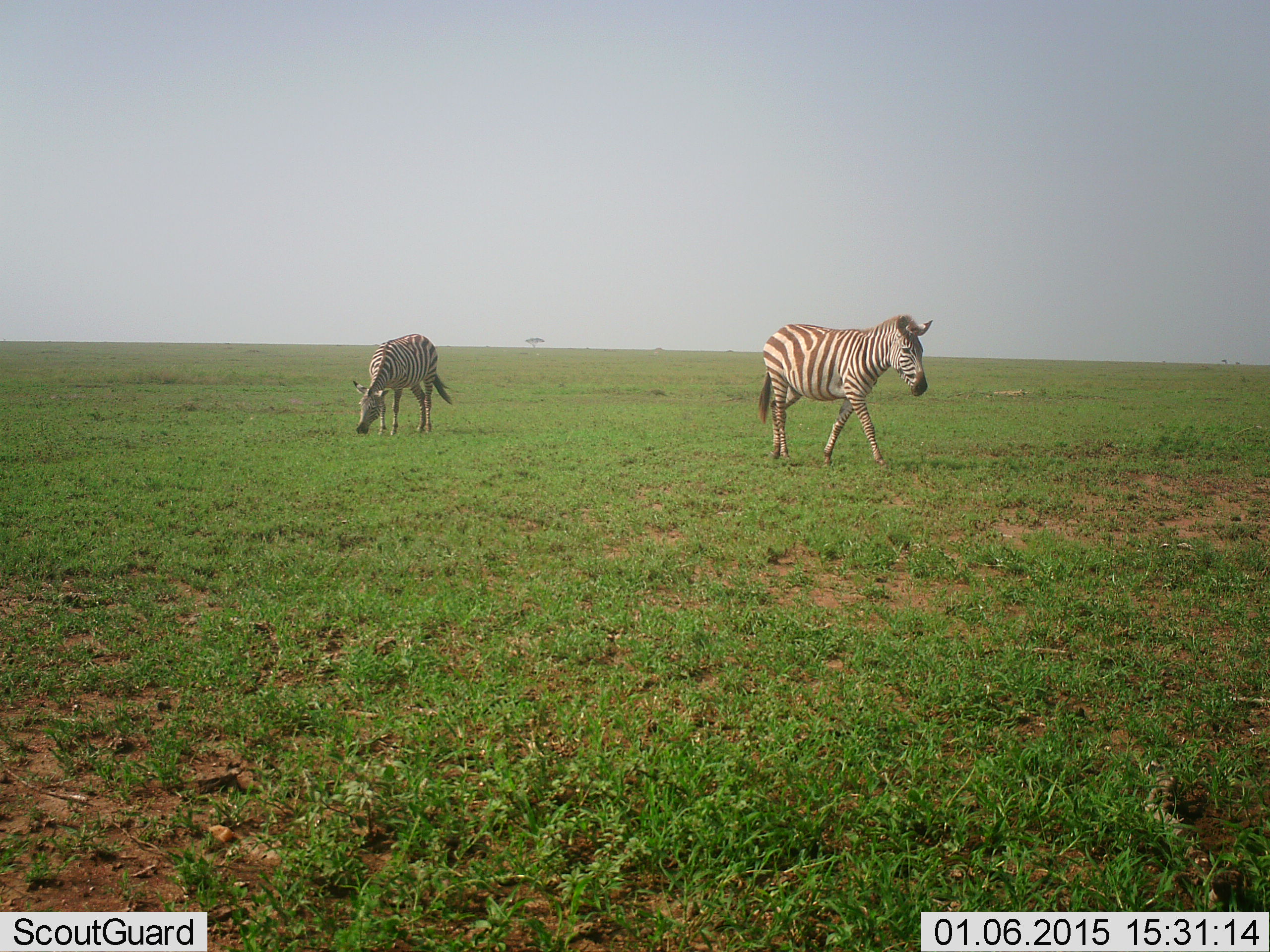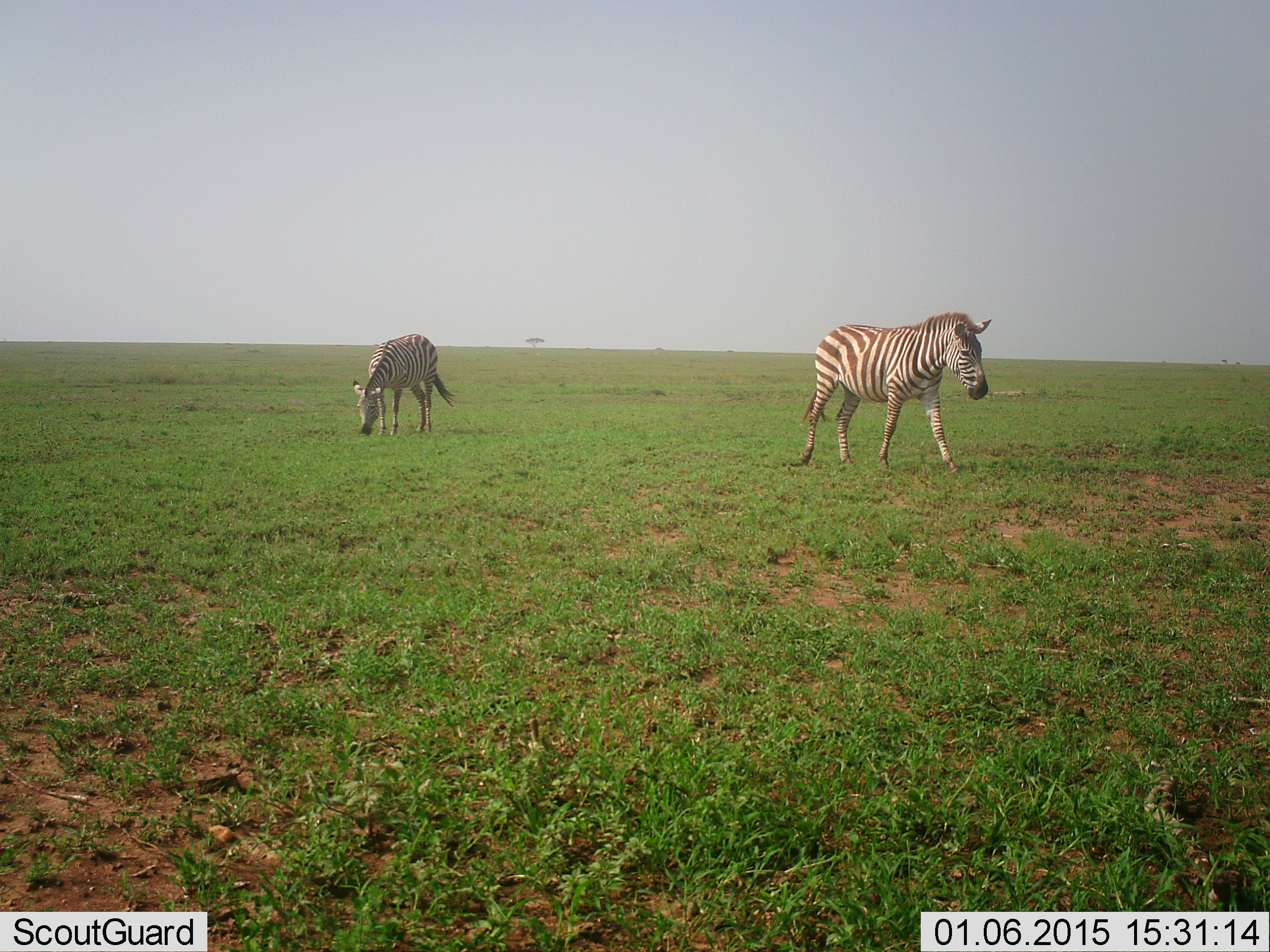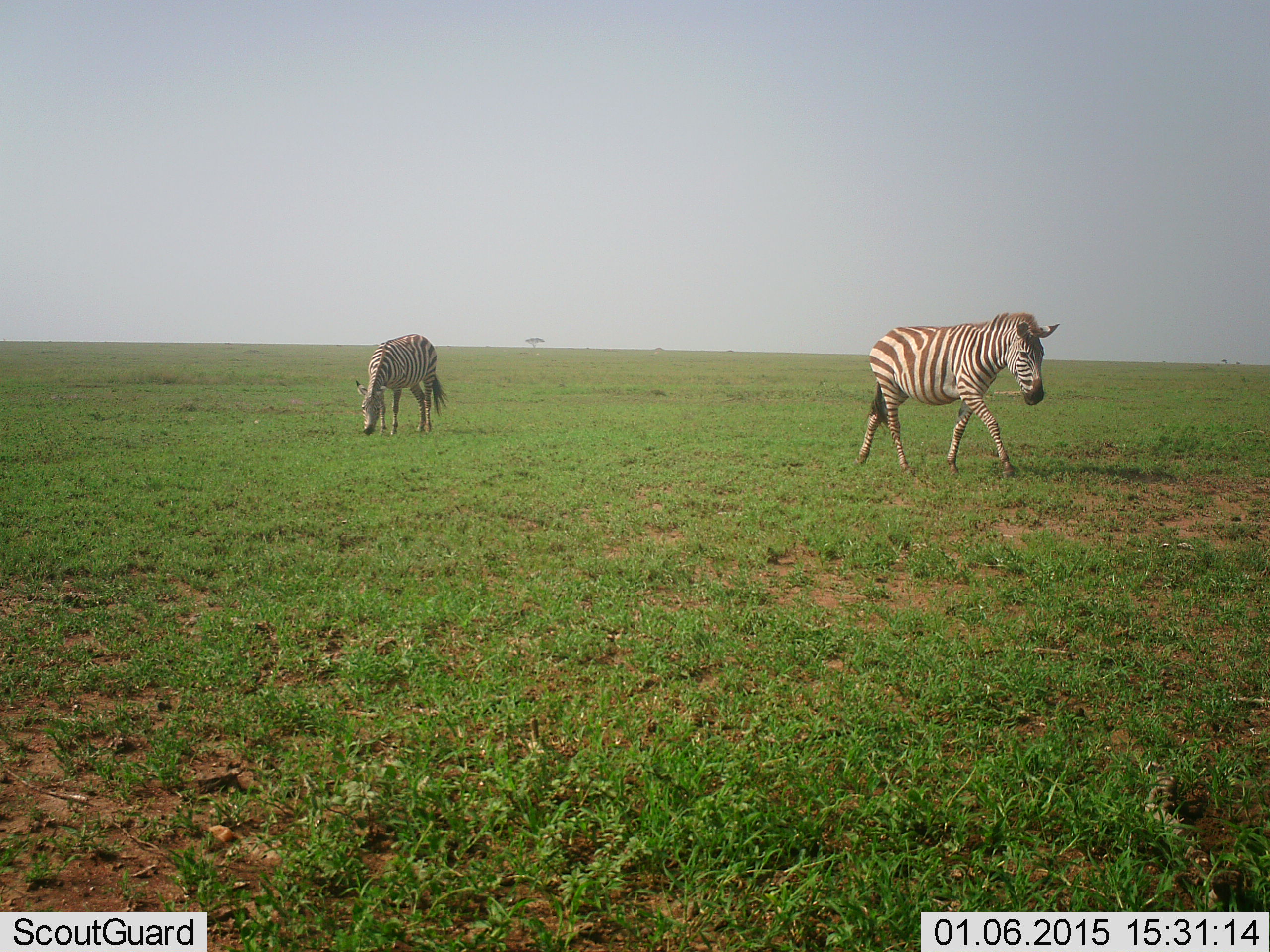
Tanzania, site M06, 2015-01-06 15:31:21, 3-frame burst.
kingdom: Animalia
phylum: Chordata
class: Mammalia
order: Perissodactyla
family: Equidae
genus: Equus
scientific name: Equus quagga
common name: plains zebra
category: zebra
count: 2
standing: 30%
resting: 0%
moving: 90%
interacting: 0%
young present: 0%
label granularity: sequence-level